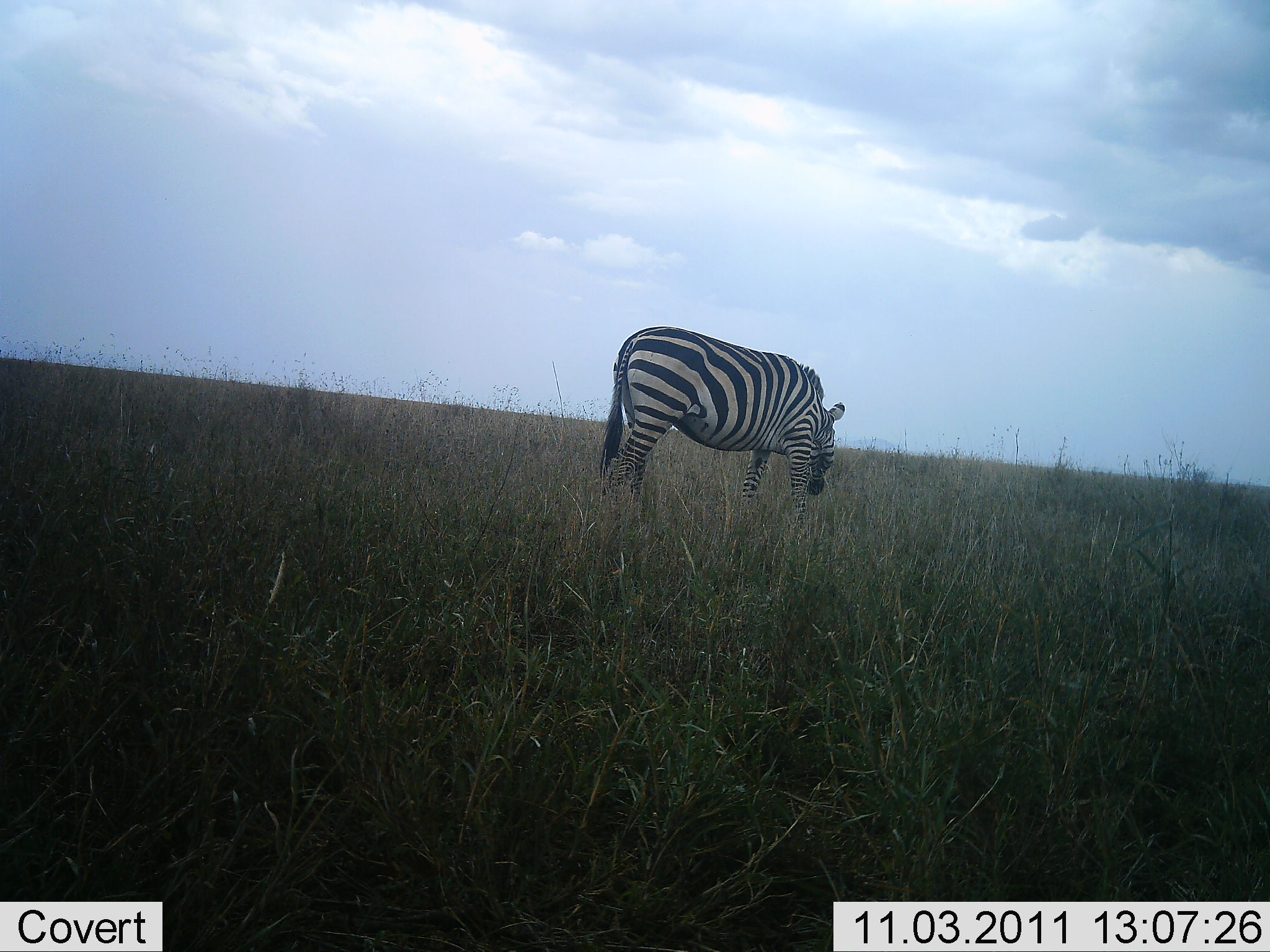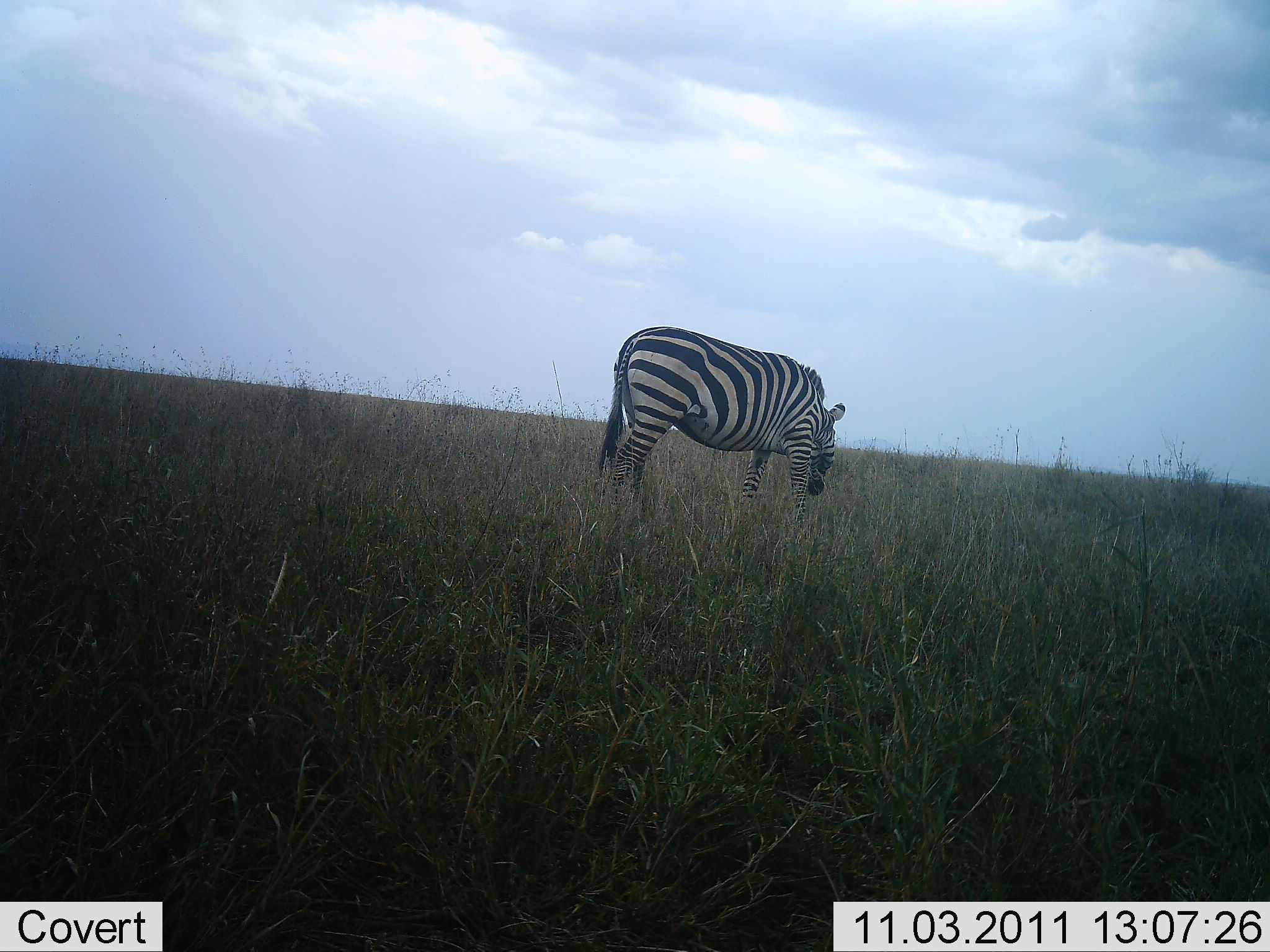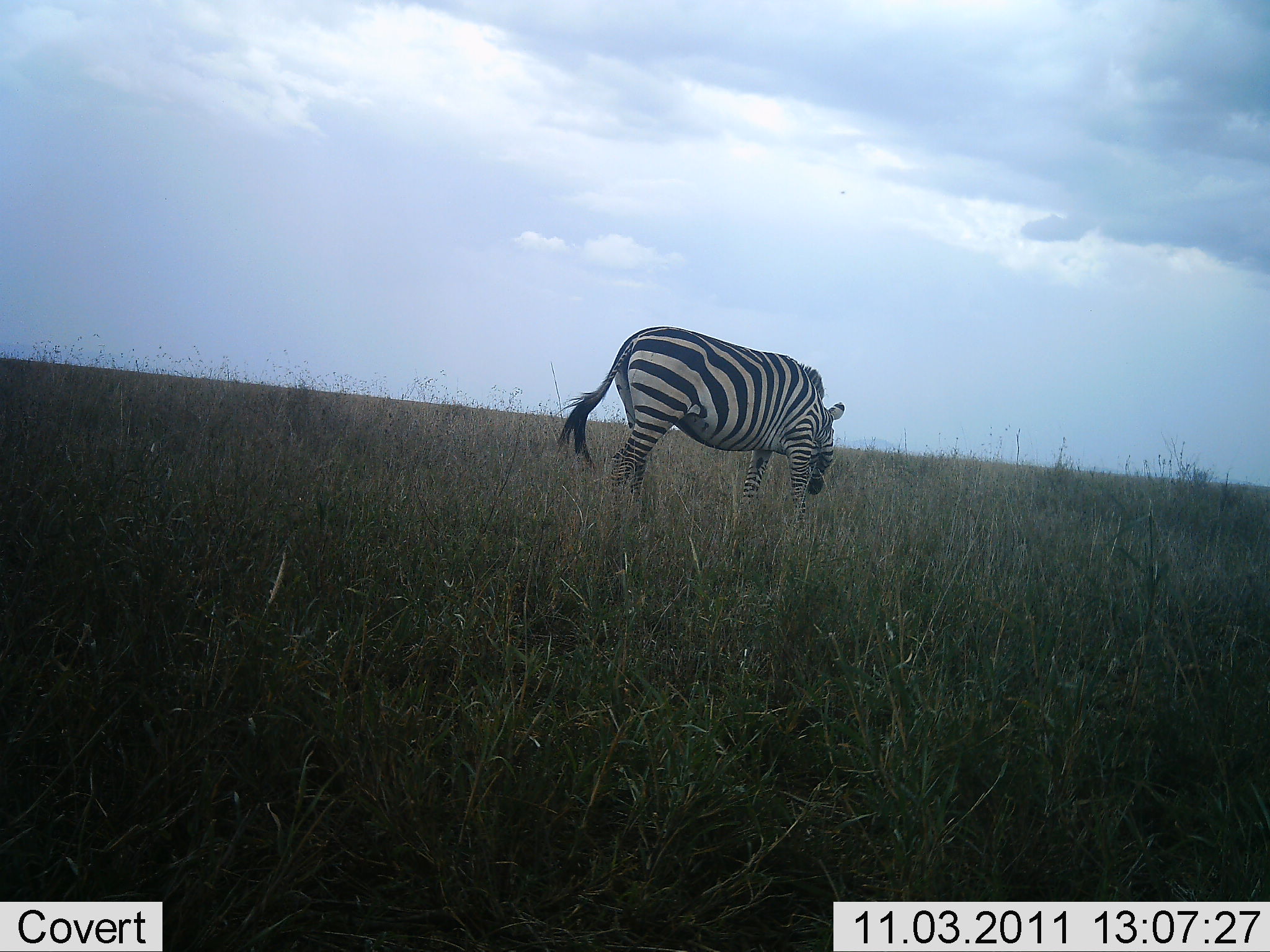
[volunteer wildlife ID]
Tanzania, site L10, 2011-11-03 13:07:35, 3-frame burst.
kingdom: Animalia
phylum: Chordata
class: Mammalia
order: Perissodactyla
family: Equidae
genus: Equus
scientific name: Equus quagga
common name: plains zebra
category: zebra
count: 1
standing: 47%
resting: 5%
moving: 0%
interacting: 0%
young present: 0%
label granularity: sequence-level